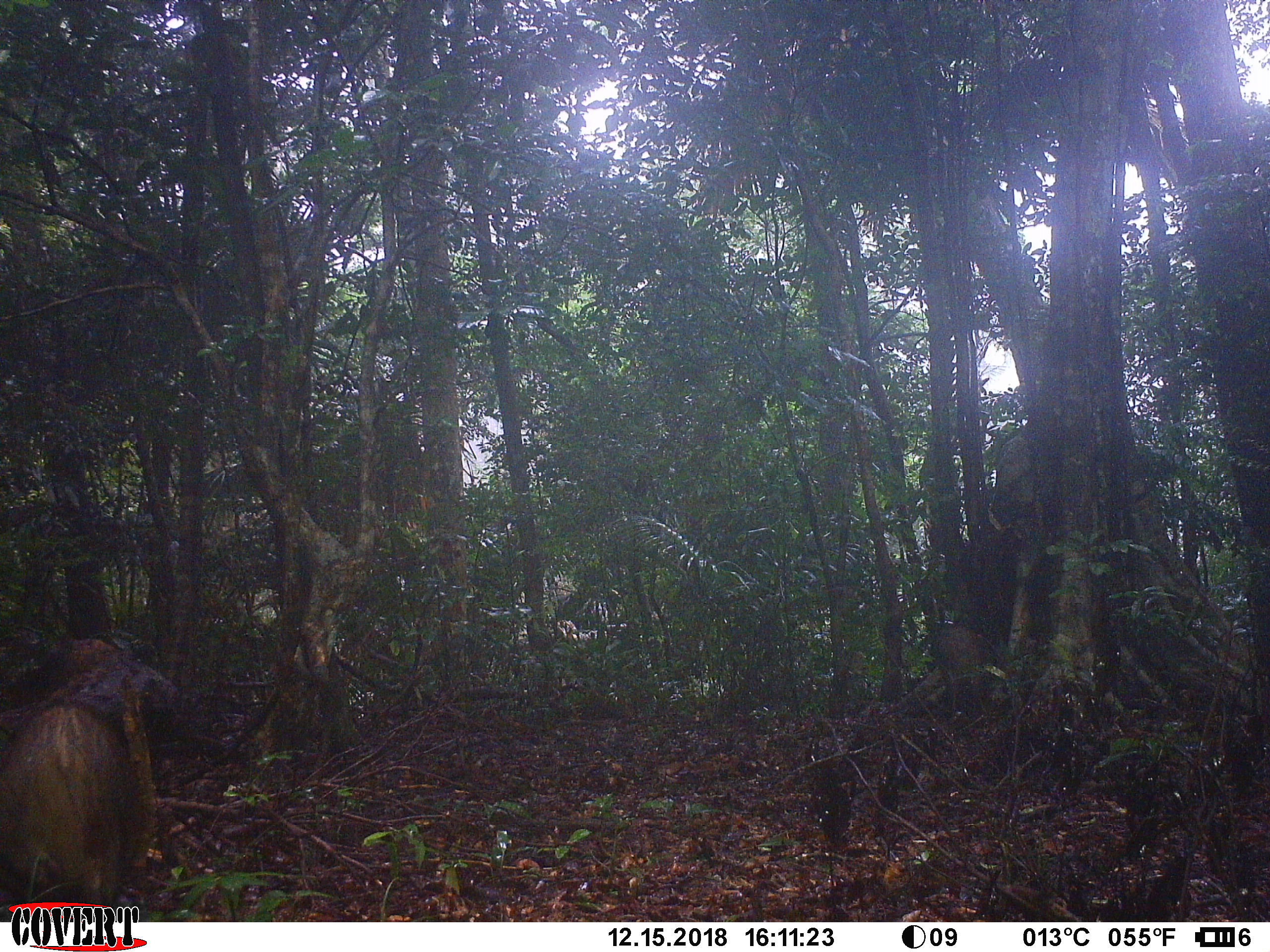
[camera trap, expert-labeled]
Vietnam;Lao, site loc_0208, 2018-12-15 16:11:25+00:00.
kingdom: Animalia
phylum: Chordata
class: Mammalia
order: Artiodactyla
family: Suidae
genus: Sus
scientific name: Sus scrofa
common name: eurasian wild pig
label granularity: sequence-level